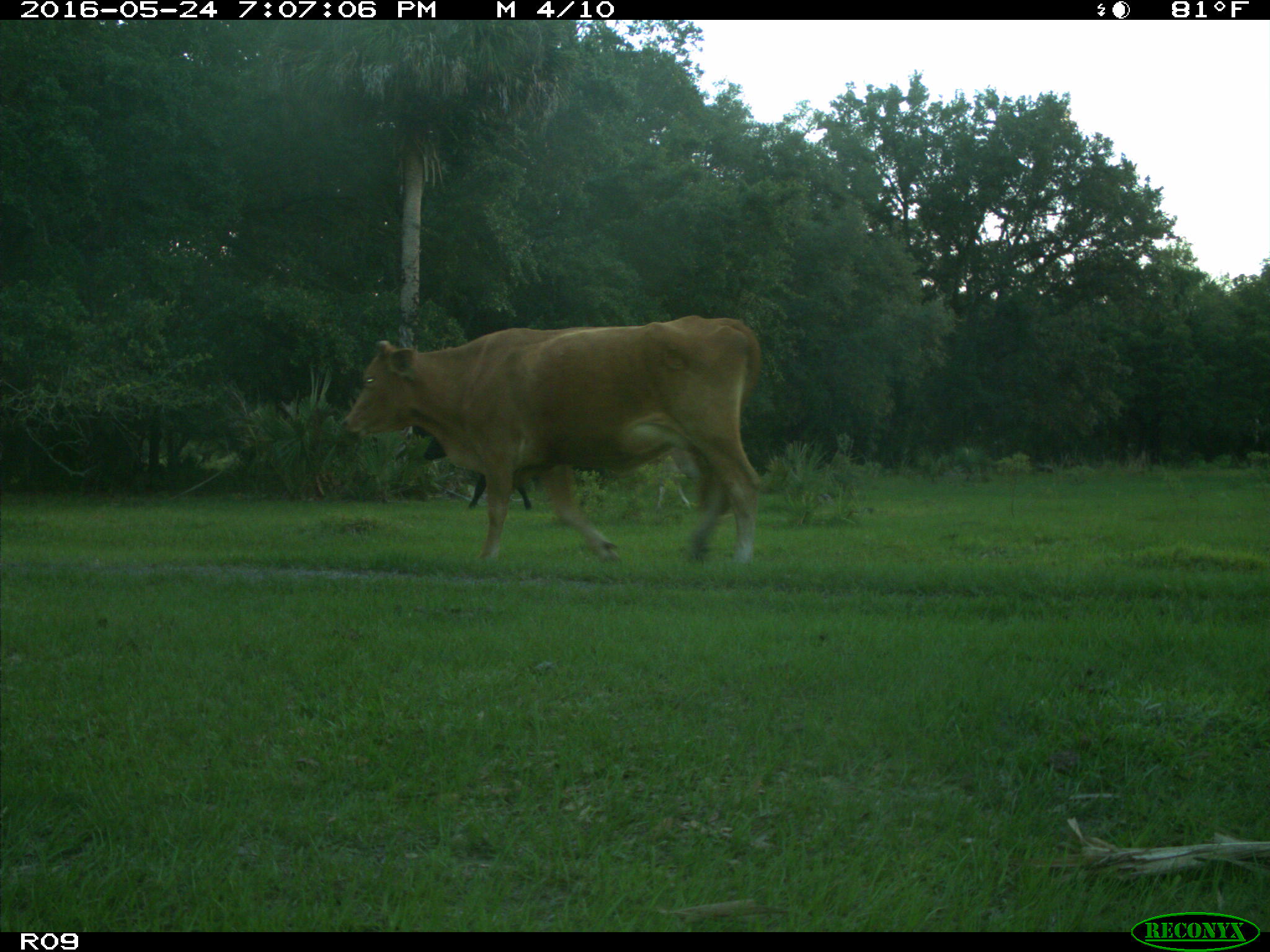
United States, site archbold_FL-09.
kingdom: Animalia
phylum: Chordata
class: Mammalia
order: Artiodactyla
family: Bovidae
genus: Bos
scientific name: Bos taurus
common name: domestic cow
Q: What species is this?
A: Bos taurus (domestic cow).